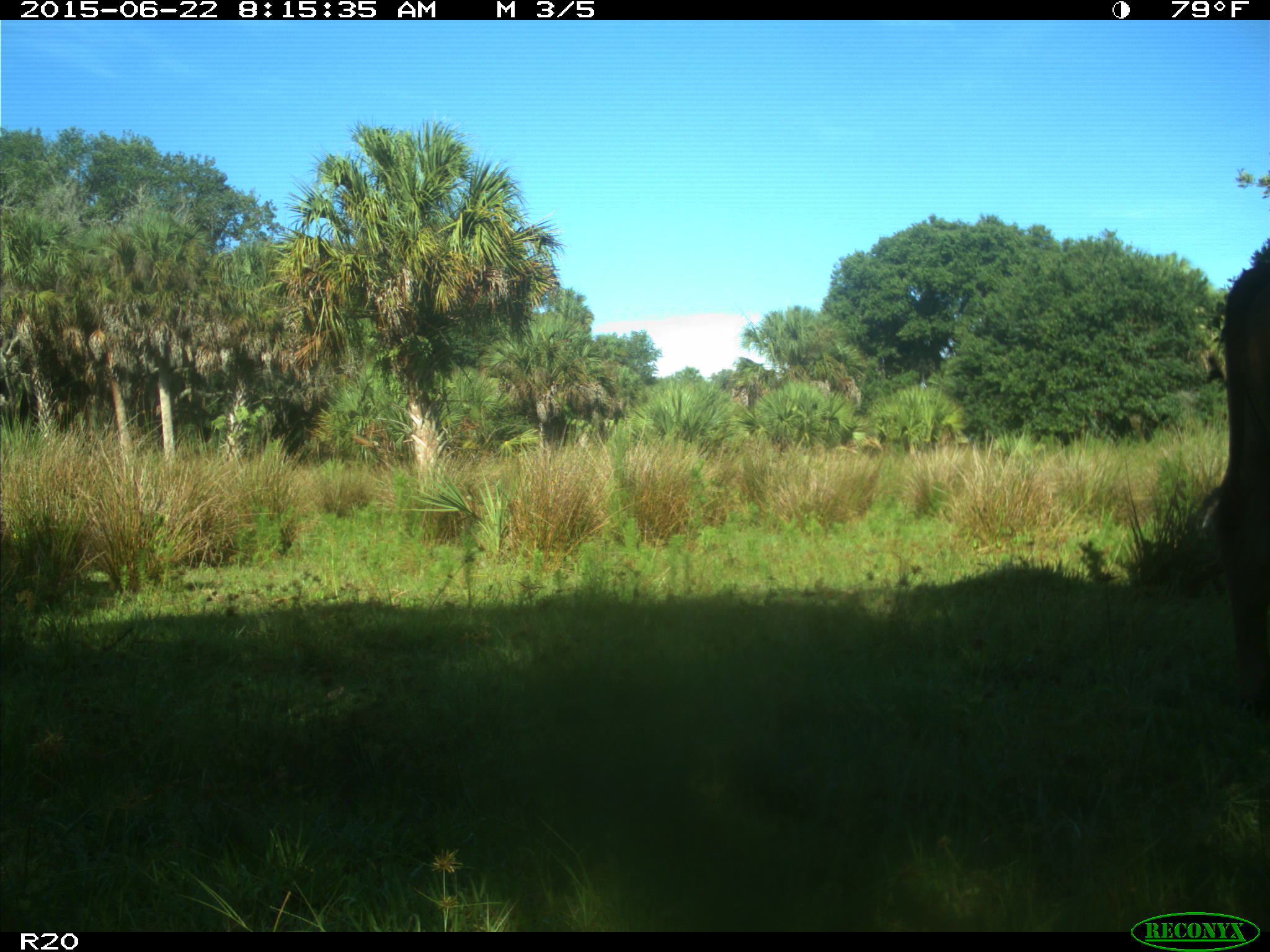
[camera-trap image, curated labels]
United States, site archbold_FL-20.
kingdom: Animalia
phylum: Chordata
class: Mammalia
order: Artiodactyla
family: Bovidae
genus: Bos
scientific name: Bos taurus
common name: domestic cow